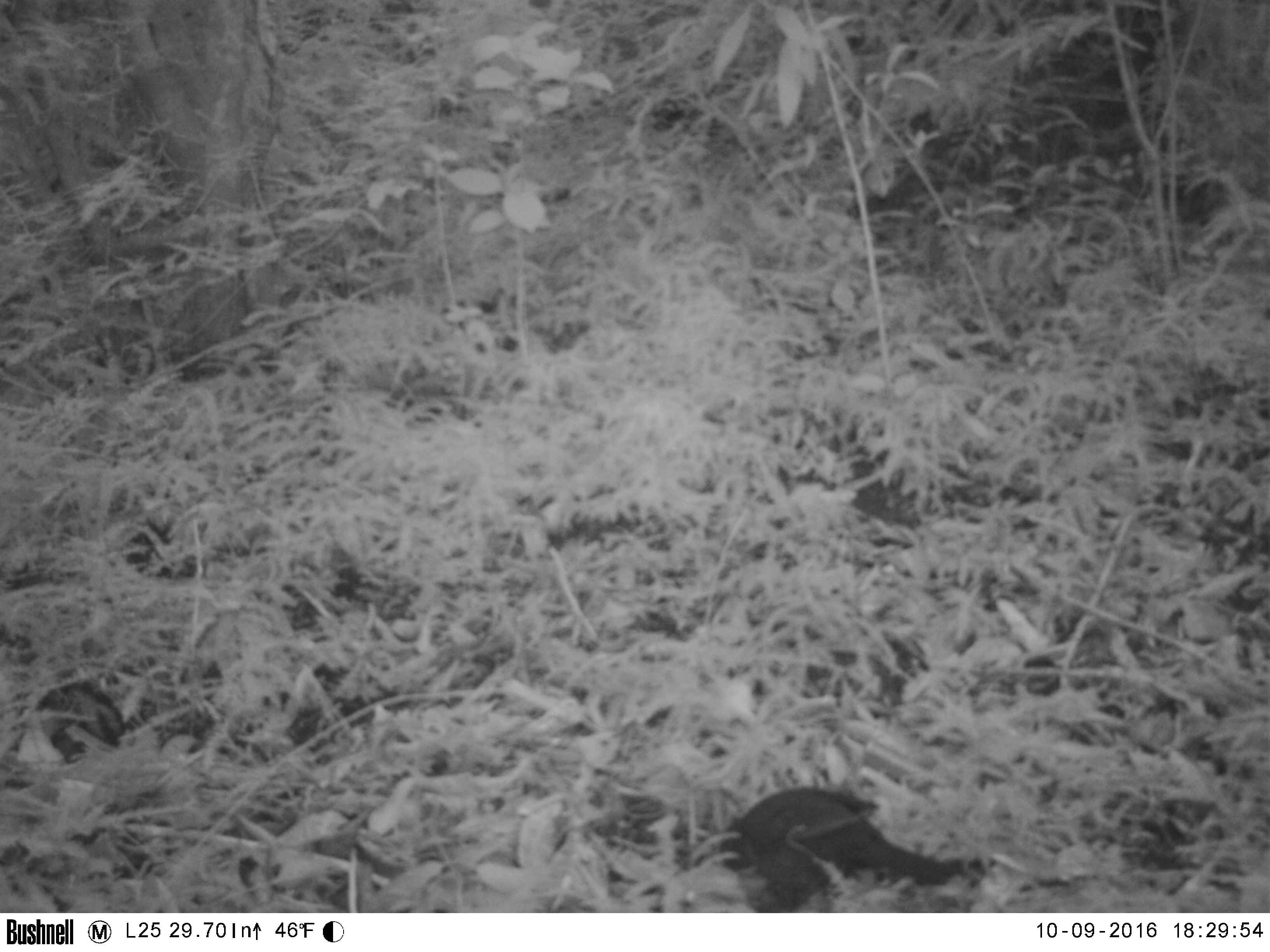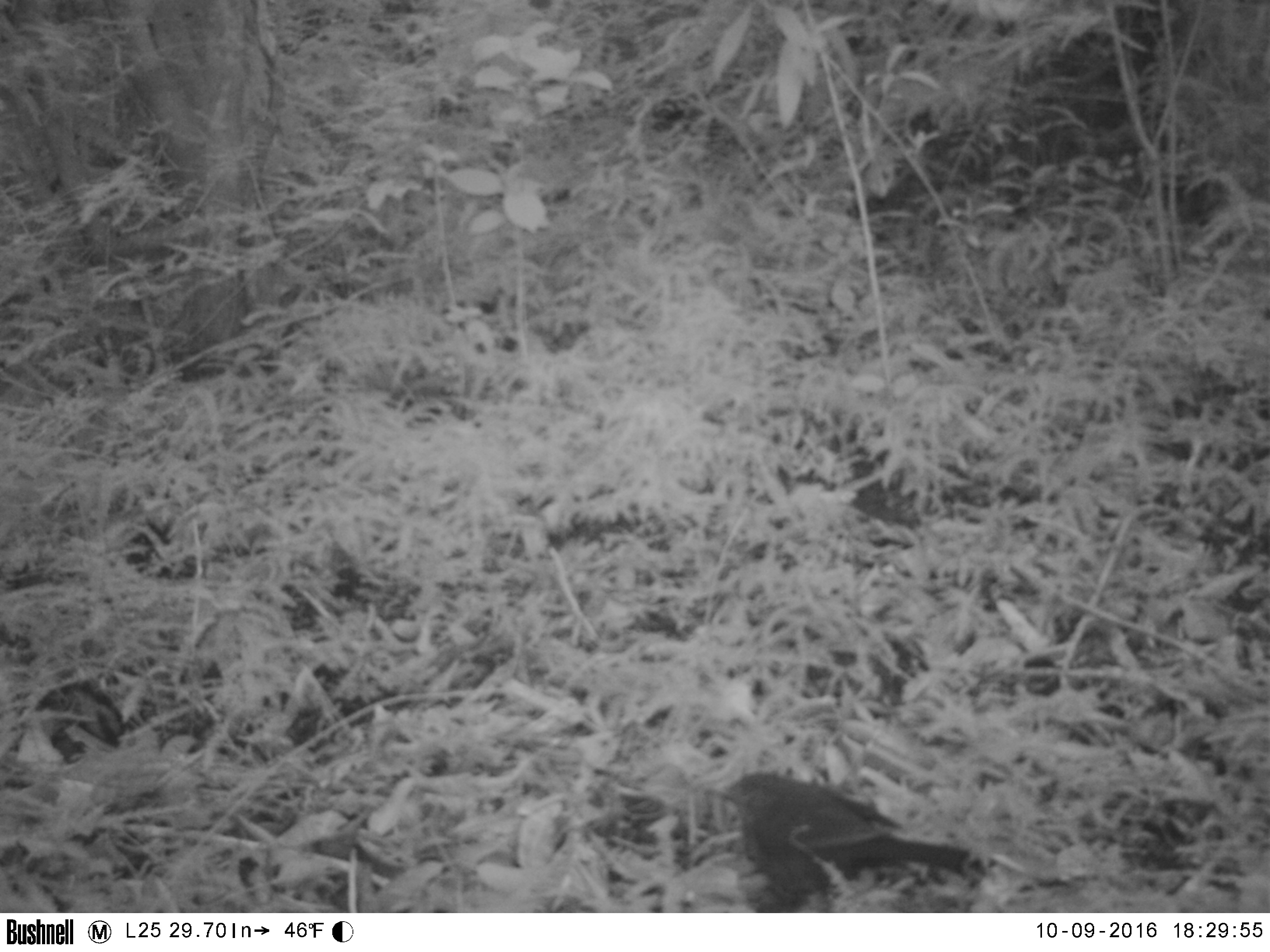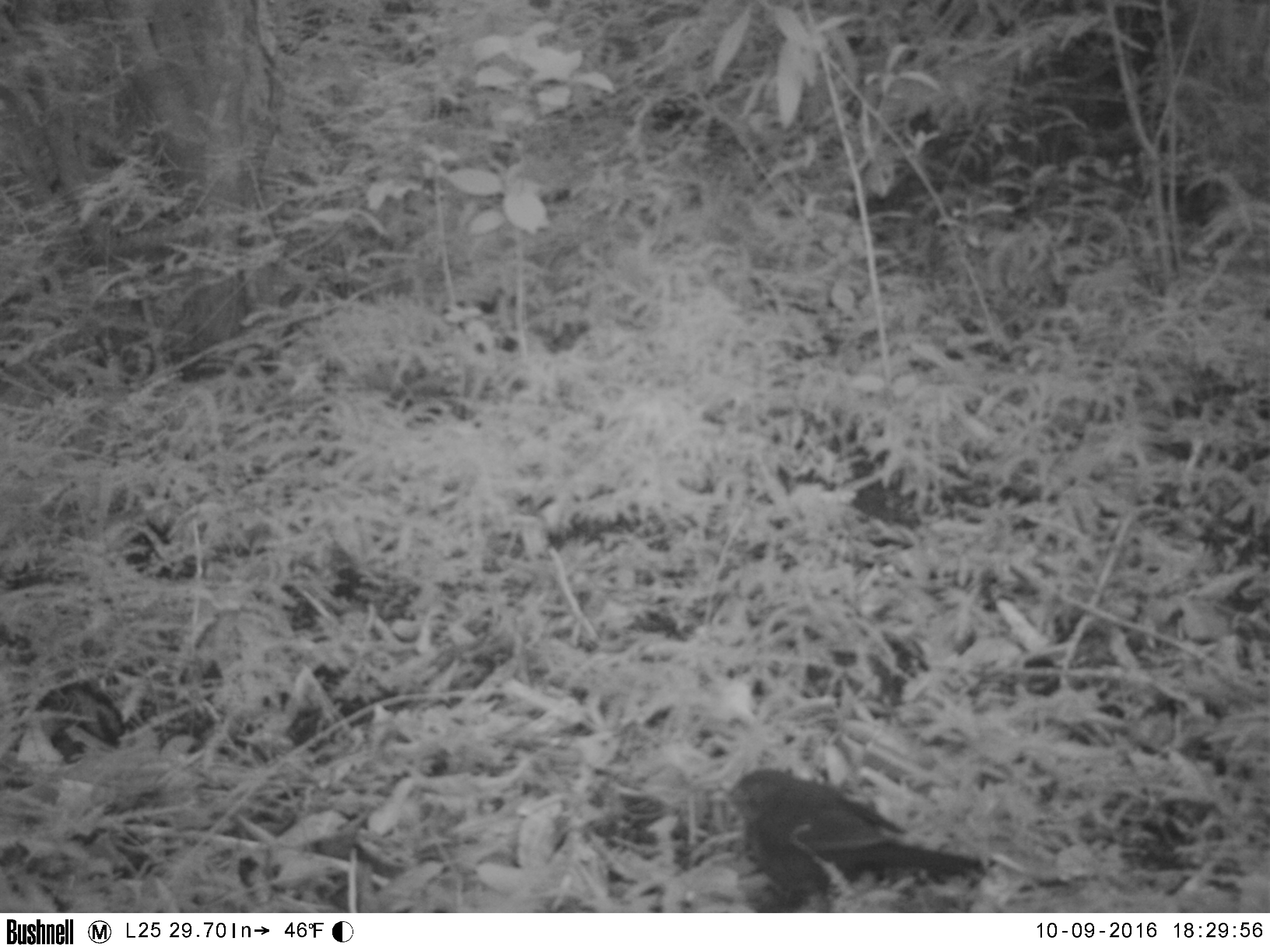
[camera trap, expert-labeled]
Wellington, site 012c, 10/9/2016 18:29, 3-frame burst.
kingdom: Animalia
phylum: Chordata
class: Aves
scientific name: Aves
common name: bird